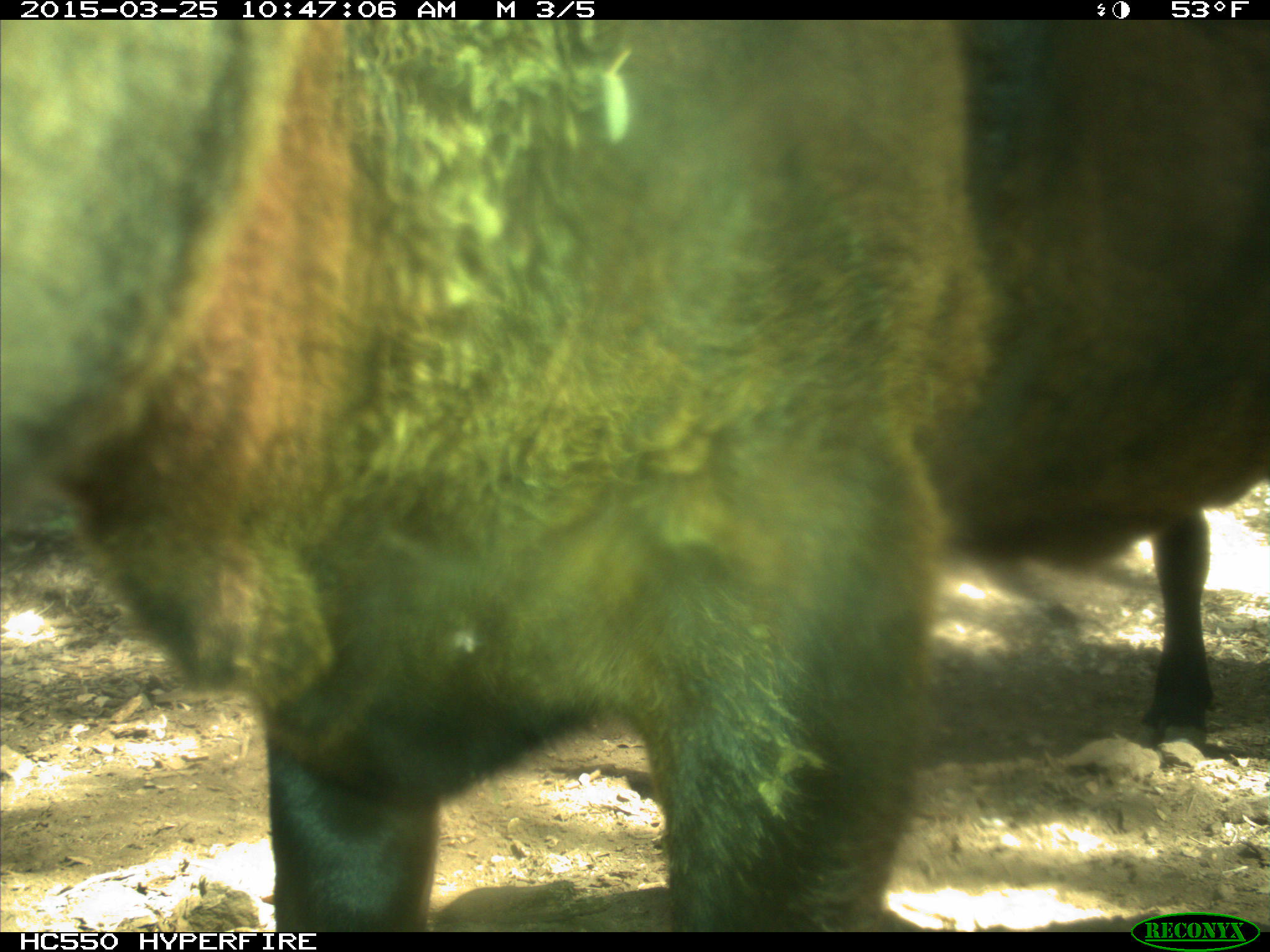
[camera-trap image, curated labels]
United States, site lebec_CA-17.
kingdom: Animalia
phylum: Chordata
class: Mammalia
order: Artiodactyla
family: Bovidae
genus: Bos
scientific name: Bos taurus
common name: domestic cow